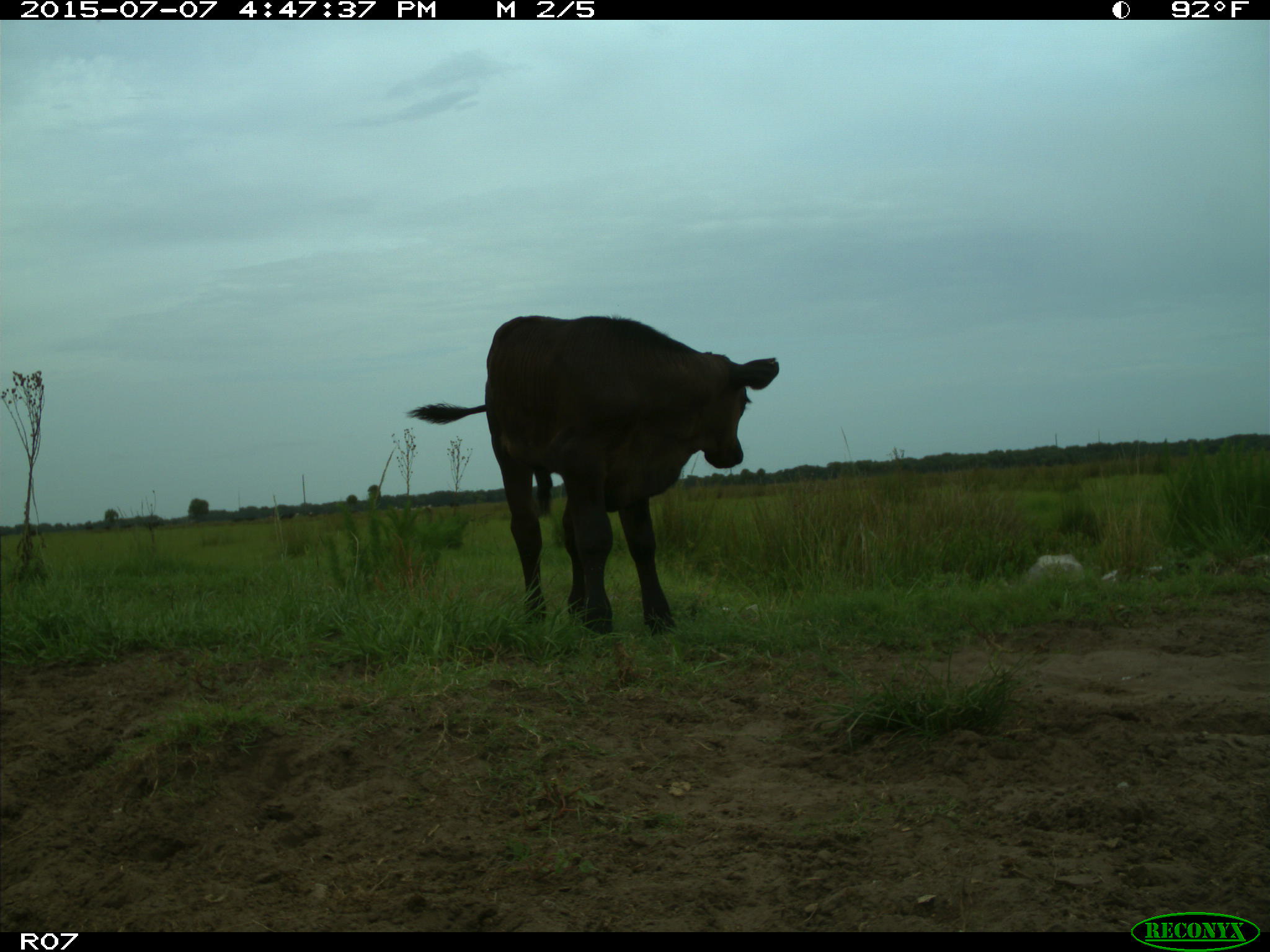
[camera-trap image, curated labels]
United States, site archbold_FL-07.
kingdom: Animalia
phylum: Chordata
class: Mammalia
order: Artiodactyla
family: Bovidae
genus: Bos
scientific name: Bos taurus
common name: domestic cow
Bos taurus (domestic cow).